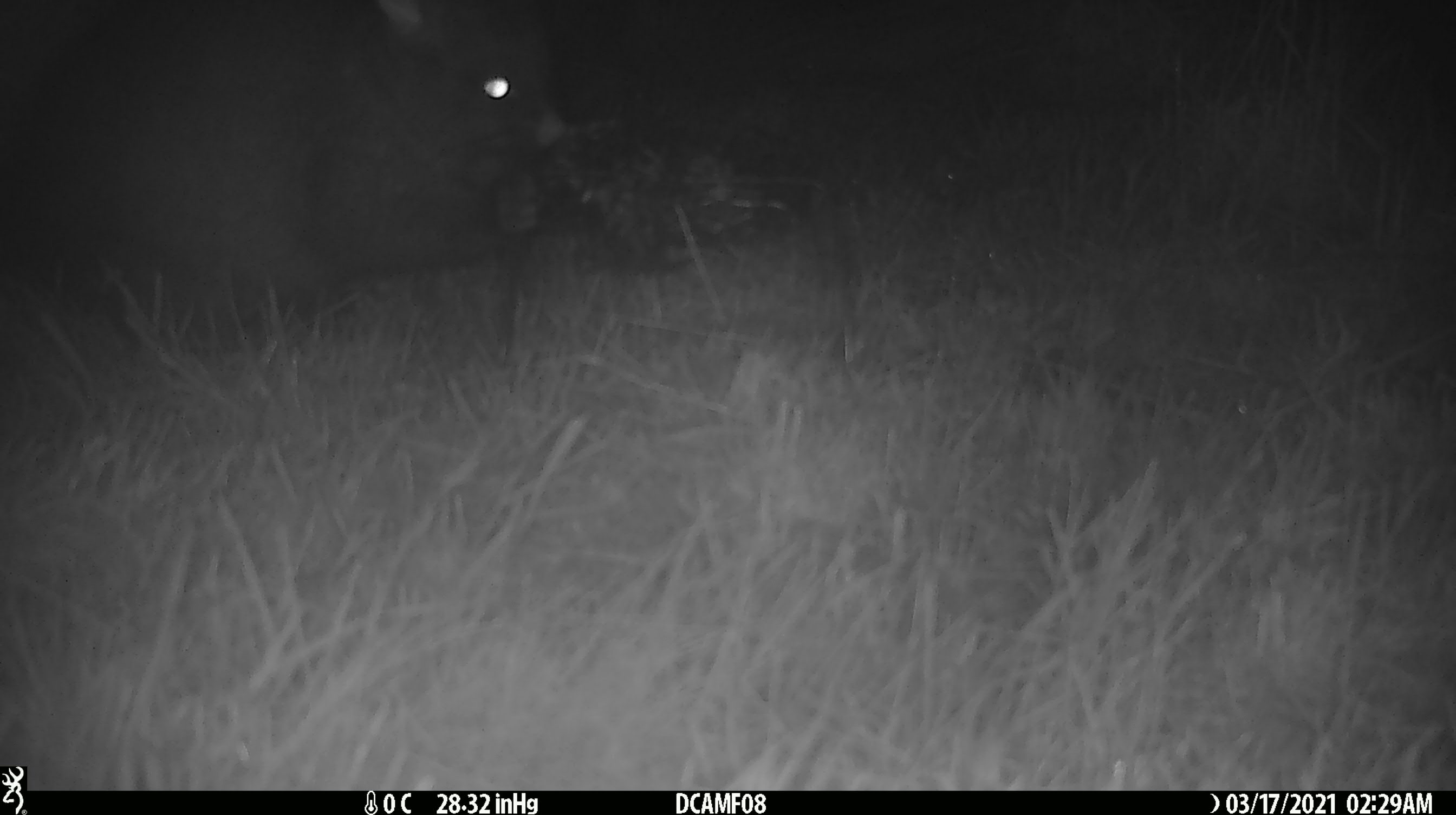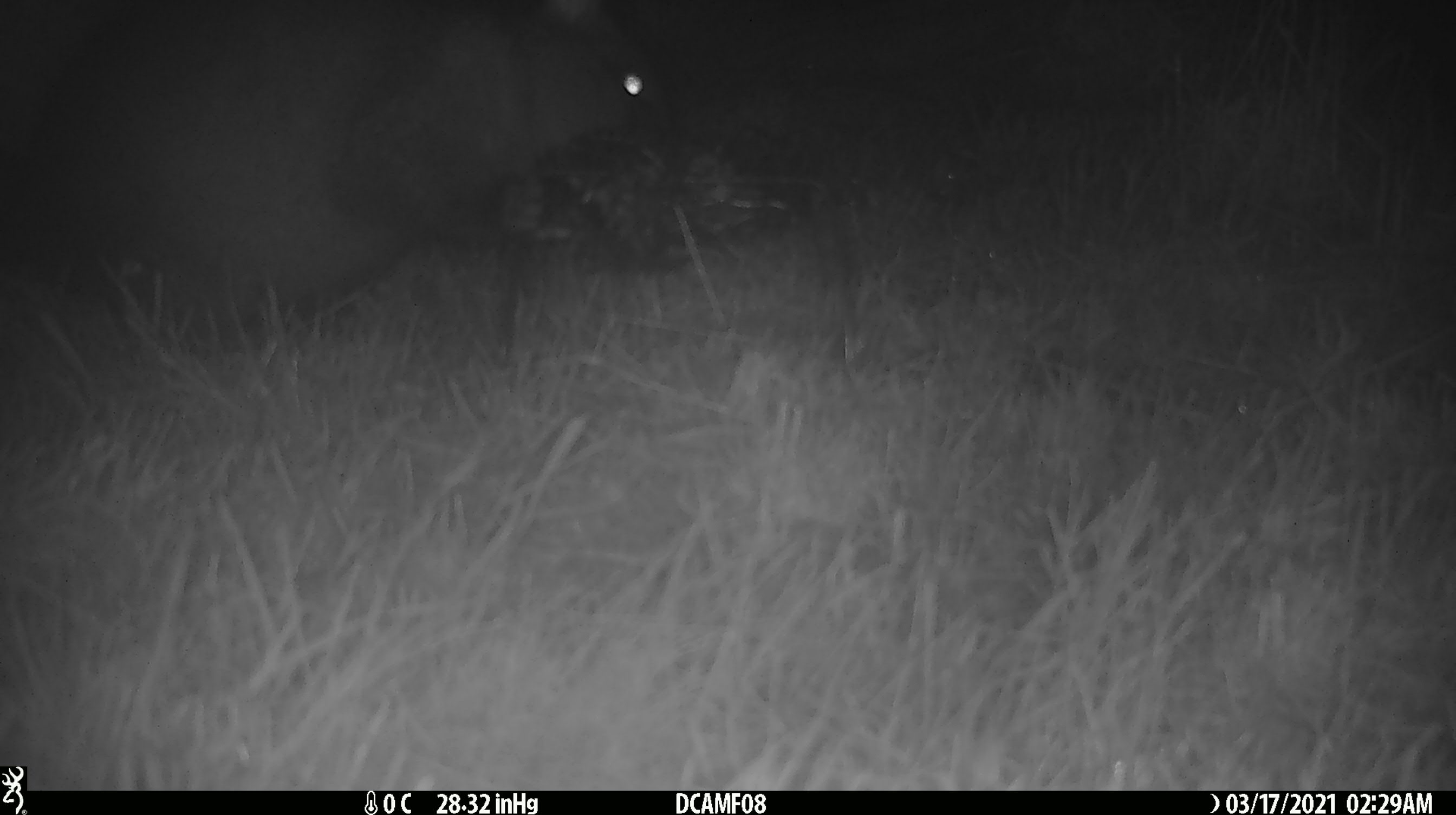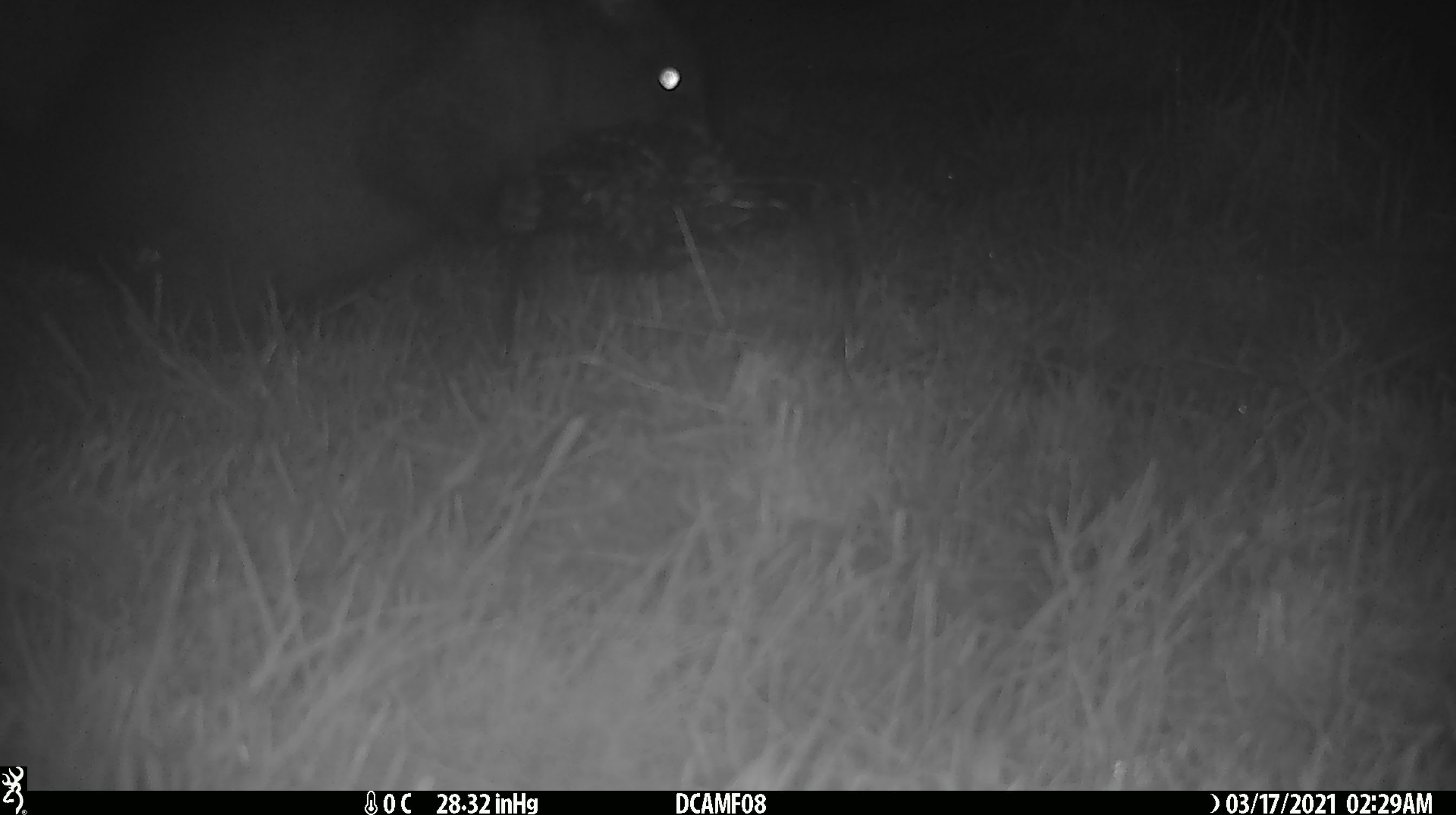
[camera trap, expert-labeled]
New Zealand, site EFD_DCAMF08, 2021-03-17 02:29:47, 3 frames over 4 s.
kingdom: Animalia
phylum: Chordata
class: Mammalia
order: Diprotodontia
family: Phalangeridae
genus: Trichosurus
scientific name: Trichosurus vulpecula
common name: common brushtail possum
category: possum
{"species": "possum (common brushtail possum) (Trichosurus vulpecula)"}